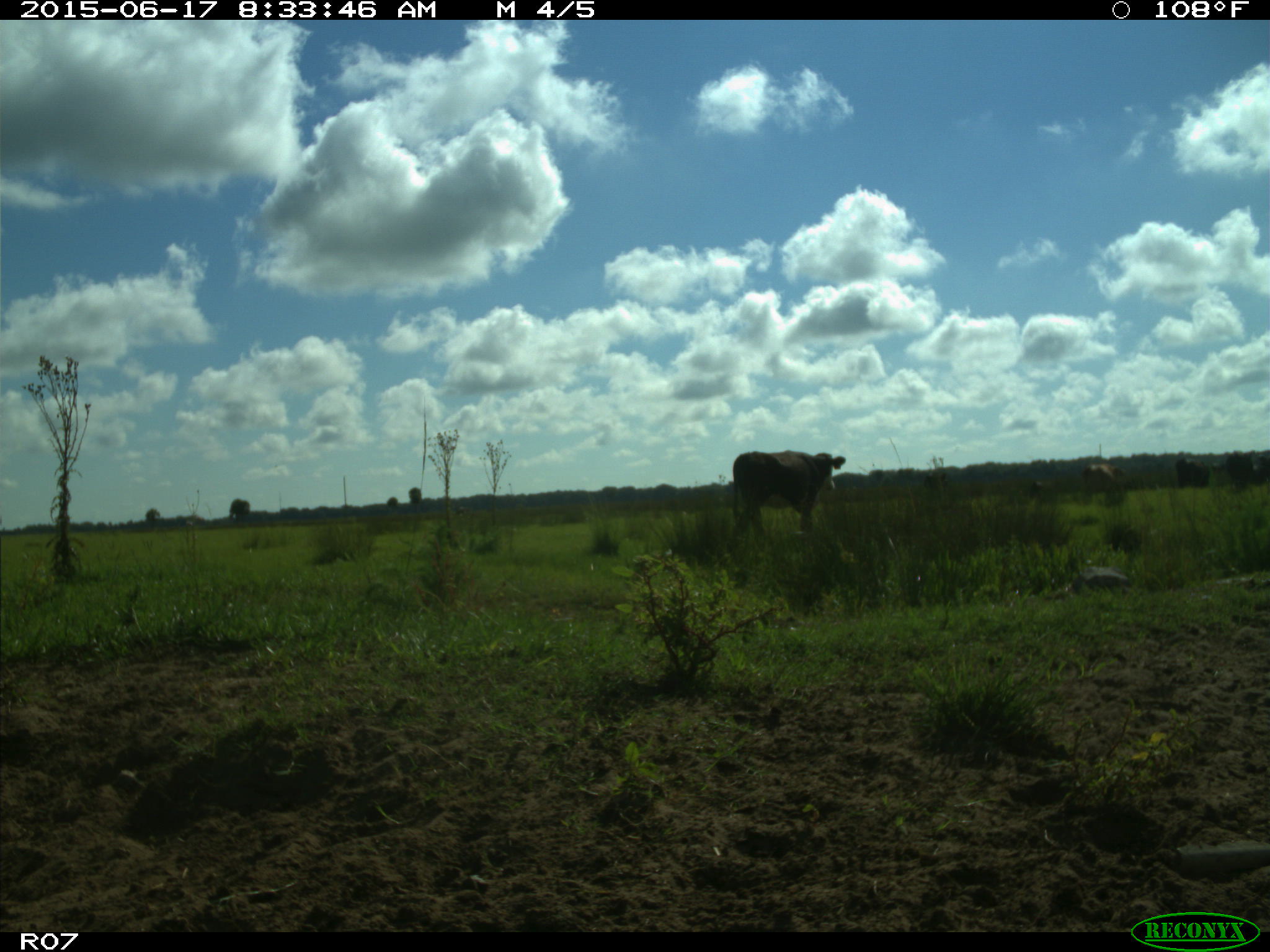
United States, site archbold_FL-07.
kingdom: Animalia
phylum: Chordata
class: Mammalia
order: Artiodactyla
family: Bovidae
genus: Bos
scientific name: Bos taurus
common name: domestic cow